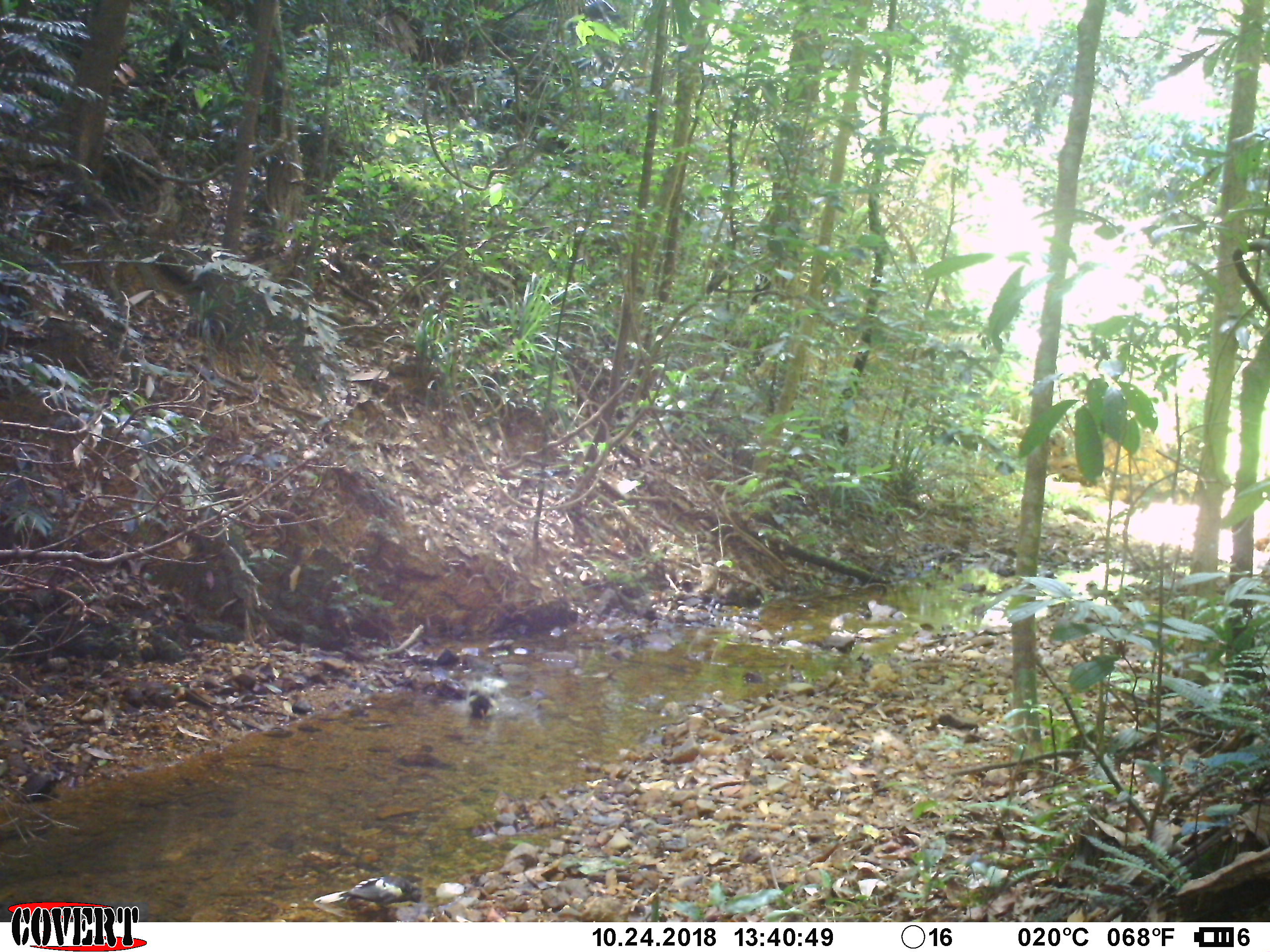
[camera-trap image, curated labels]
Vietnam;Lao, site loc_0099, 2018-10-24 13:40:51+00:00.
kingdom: Animalia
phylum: Chordata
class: Aves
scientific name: Aves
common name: bird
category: unidentified bird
Unidentified bird (bird) (Aves). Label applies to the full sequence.